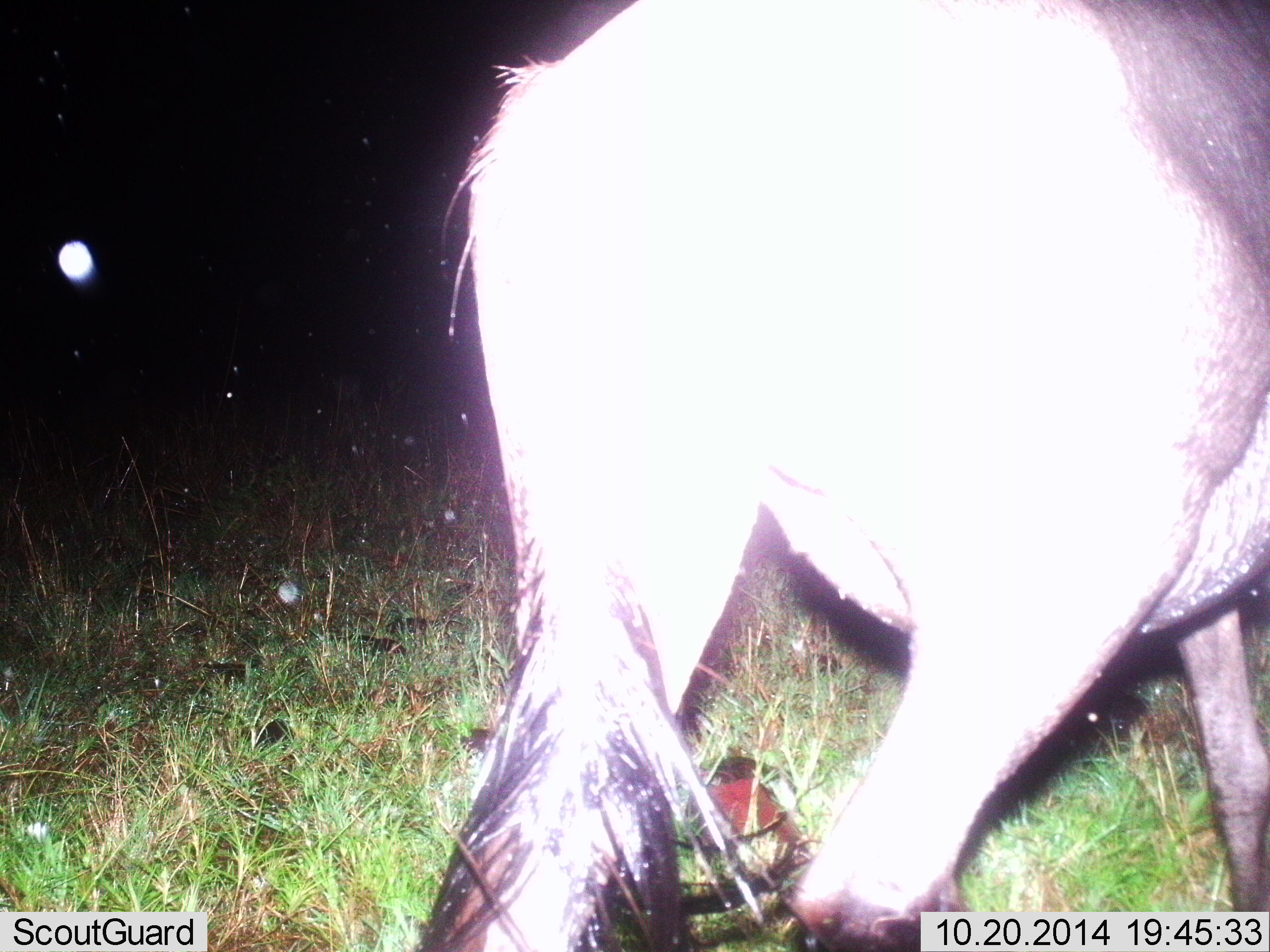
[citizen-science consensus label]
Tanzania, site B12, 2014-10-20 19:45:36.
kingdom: Animalia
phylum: Chordata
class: Mammalia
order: Artiodactyla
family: Bovidae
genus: Connochaetes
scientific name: Connochaetes taurinus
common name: blue wildebeest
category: wildebeest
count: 1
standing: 50%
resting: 0%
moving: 50%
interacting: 0%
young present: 0%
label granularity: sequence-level